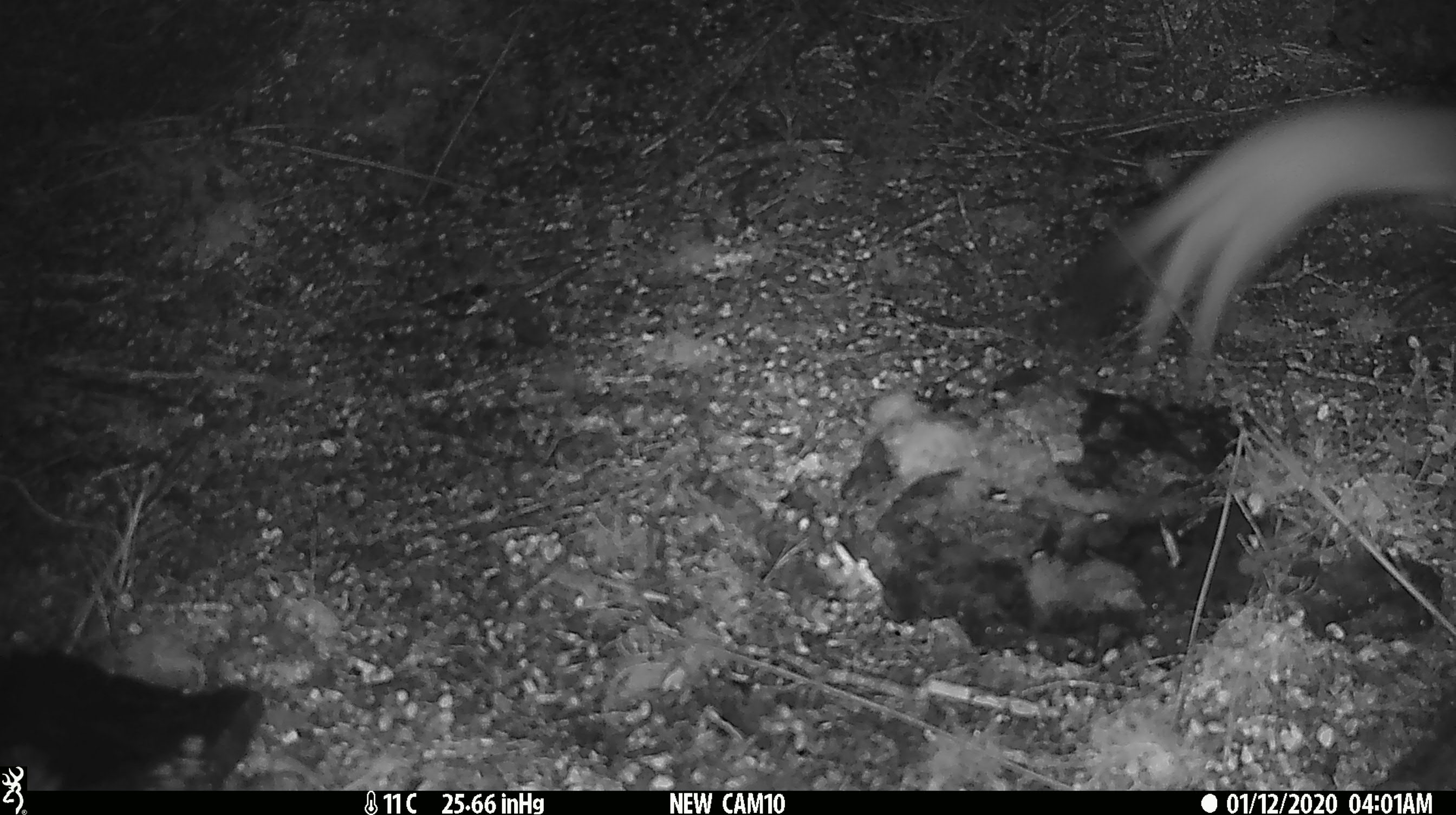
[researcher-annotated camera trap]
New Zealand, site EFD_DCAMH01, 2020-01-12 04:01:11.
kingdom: Animalia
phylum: Chordata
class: Mammalia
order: Carnivora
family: Mustelidae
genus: Mustela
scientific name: Mustela erminea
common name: stoat